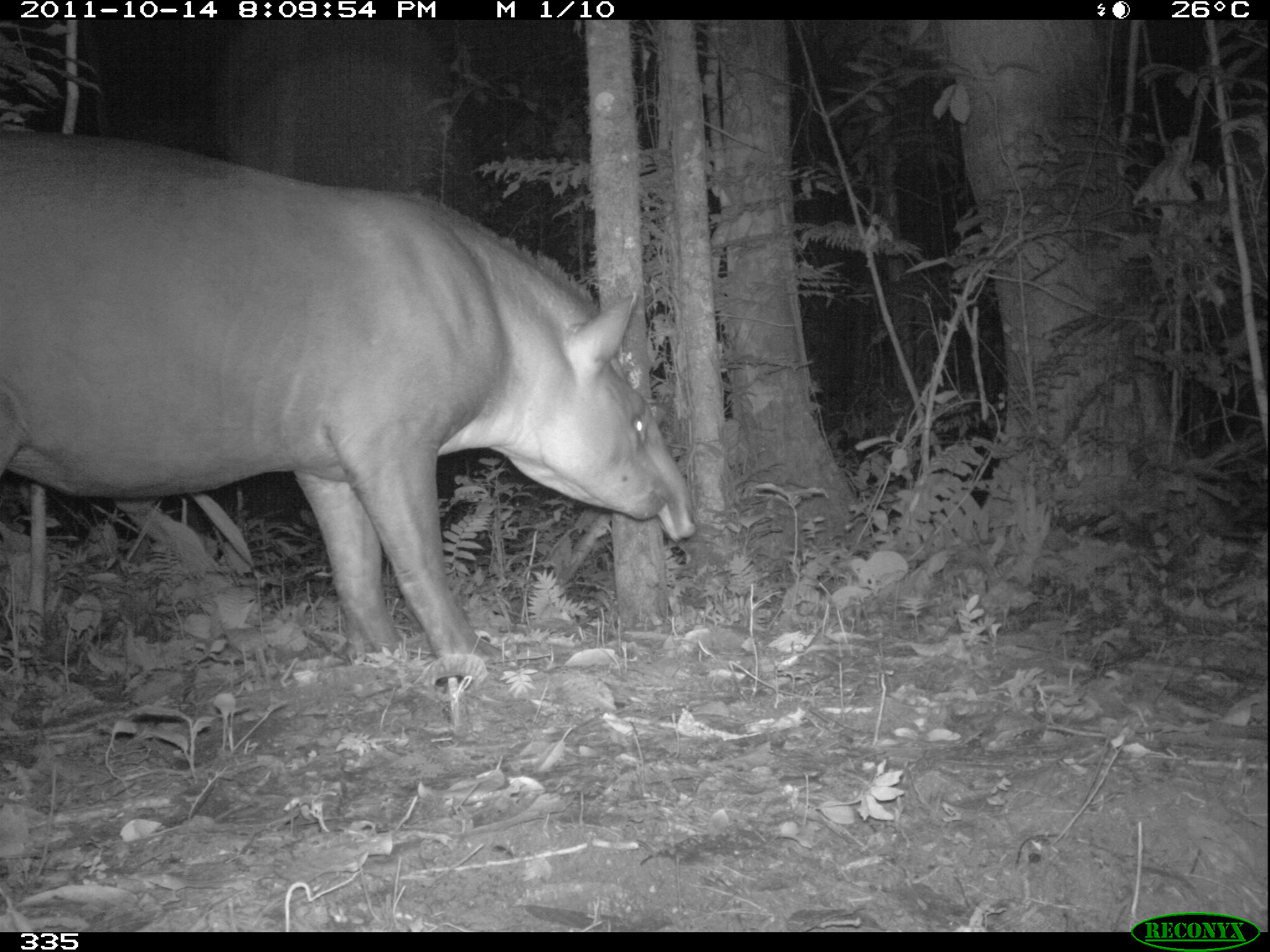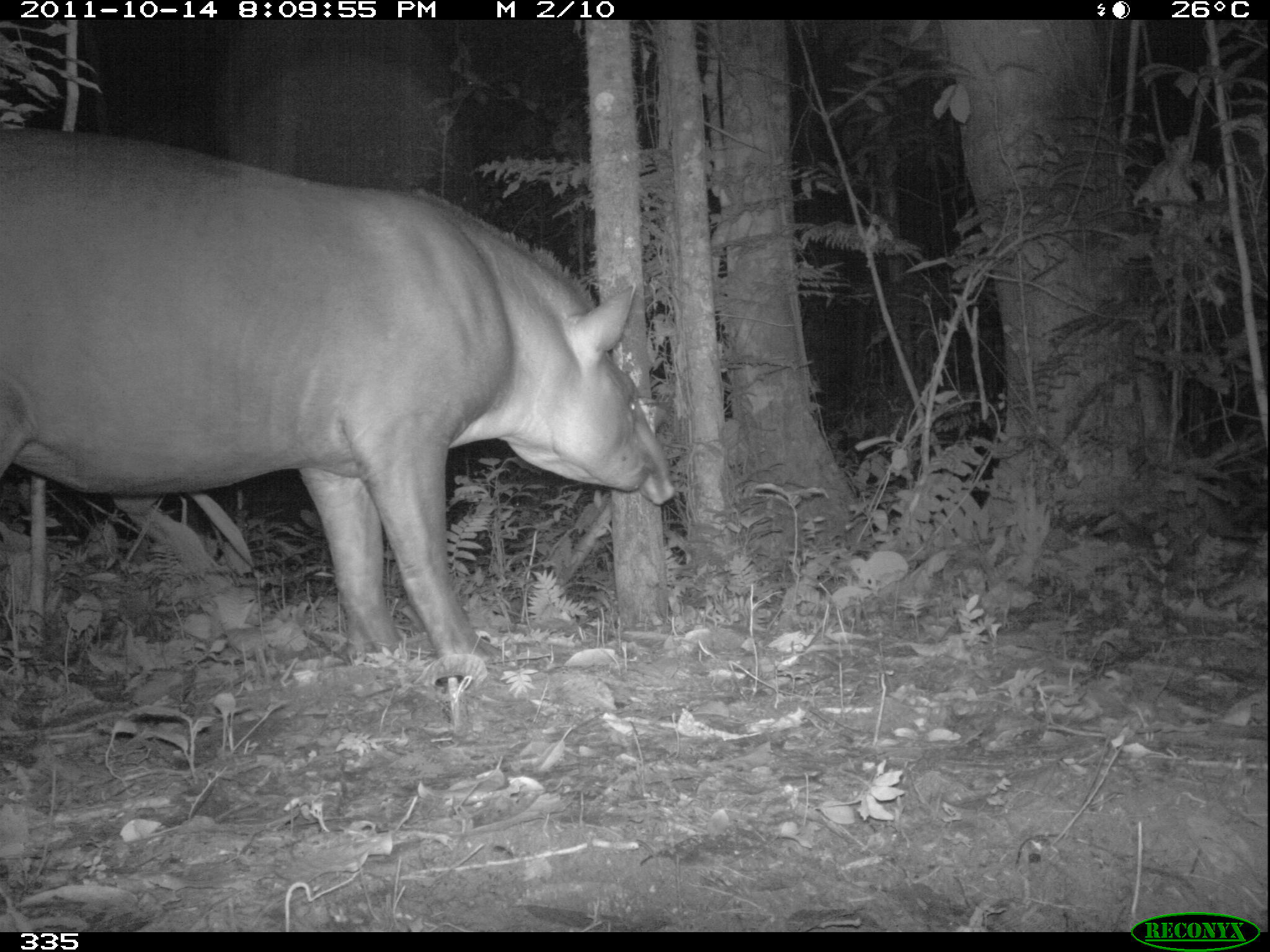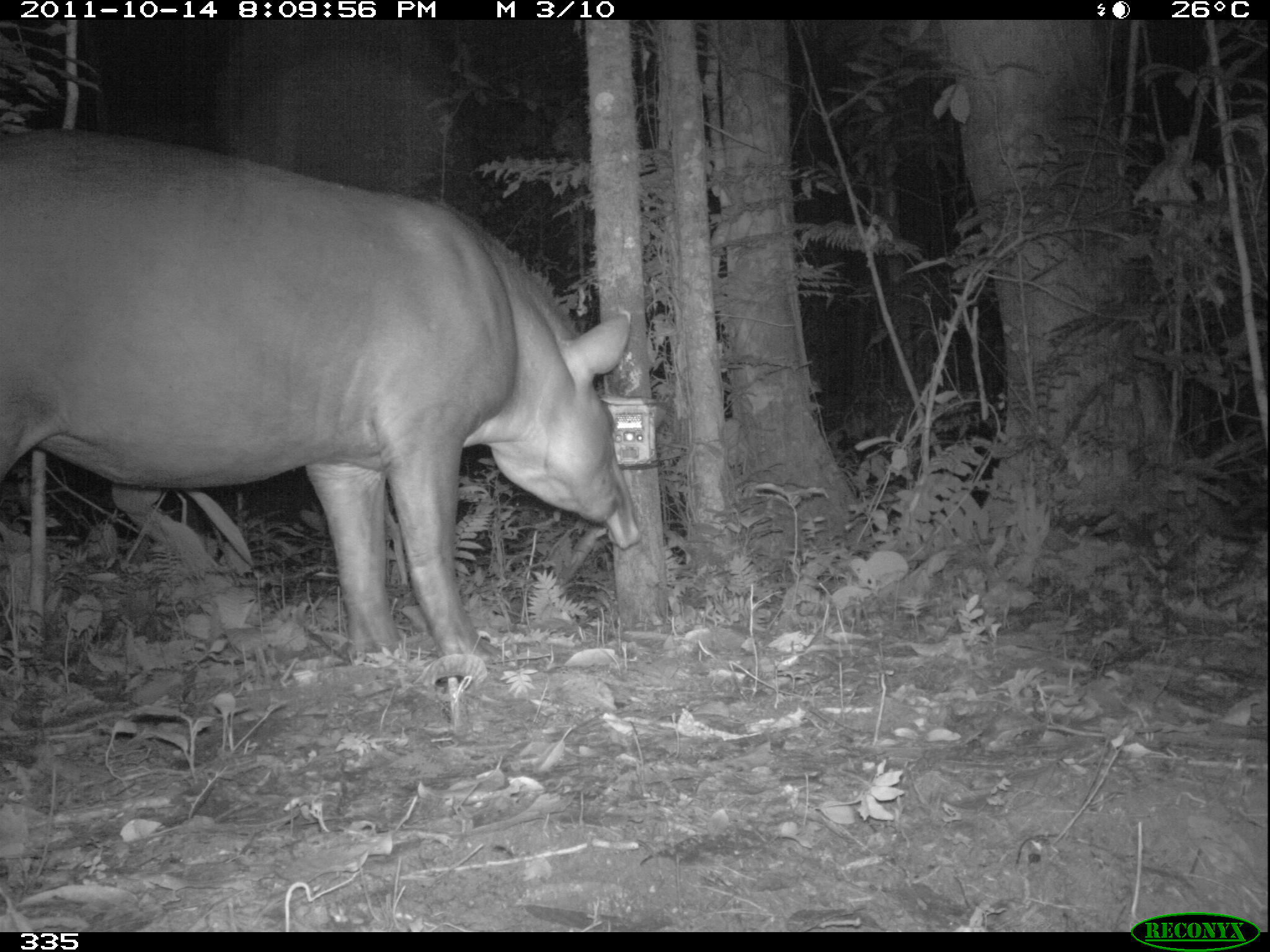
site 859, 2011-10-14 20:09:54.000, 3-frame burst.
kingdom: Animalia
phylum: Chordata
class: Mammalia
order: Perissodactyla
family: Tapiridae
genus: Tapirus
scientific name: Tapirus terrestris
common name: south american tapir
Tapirus terrestris (south american tapir).